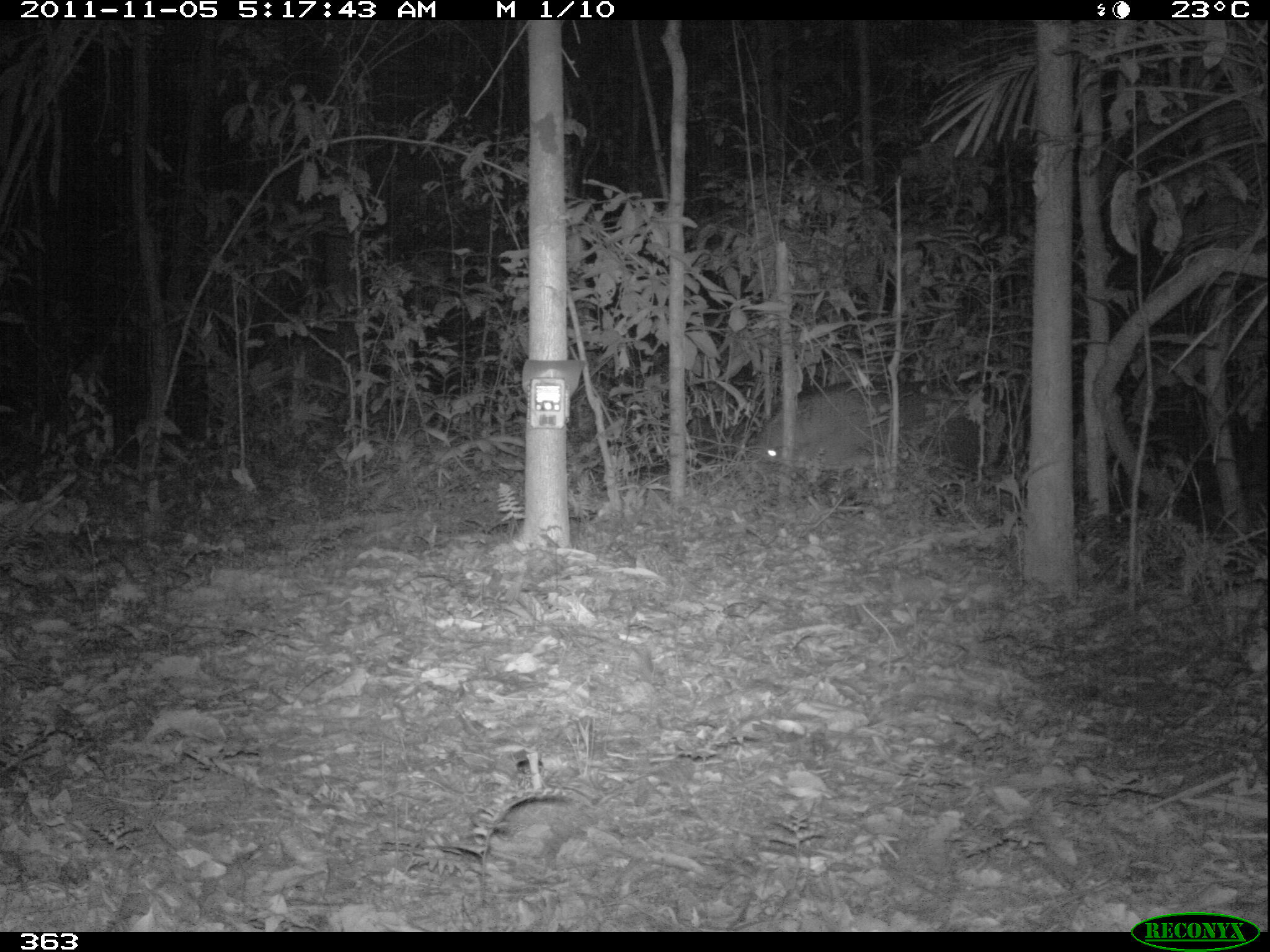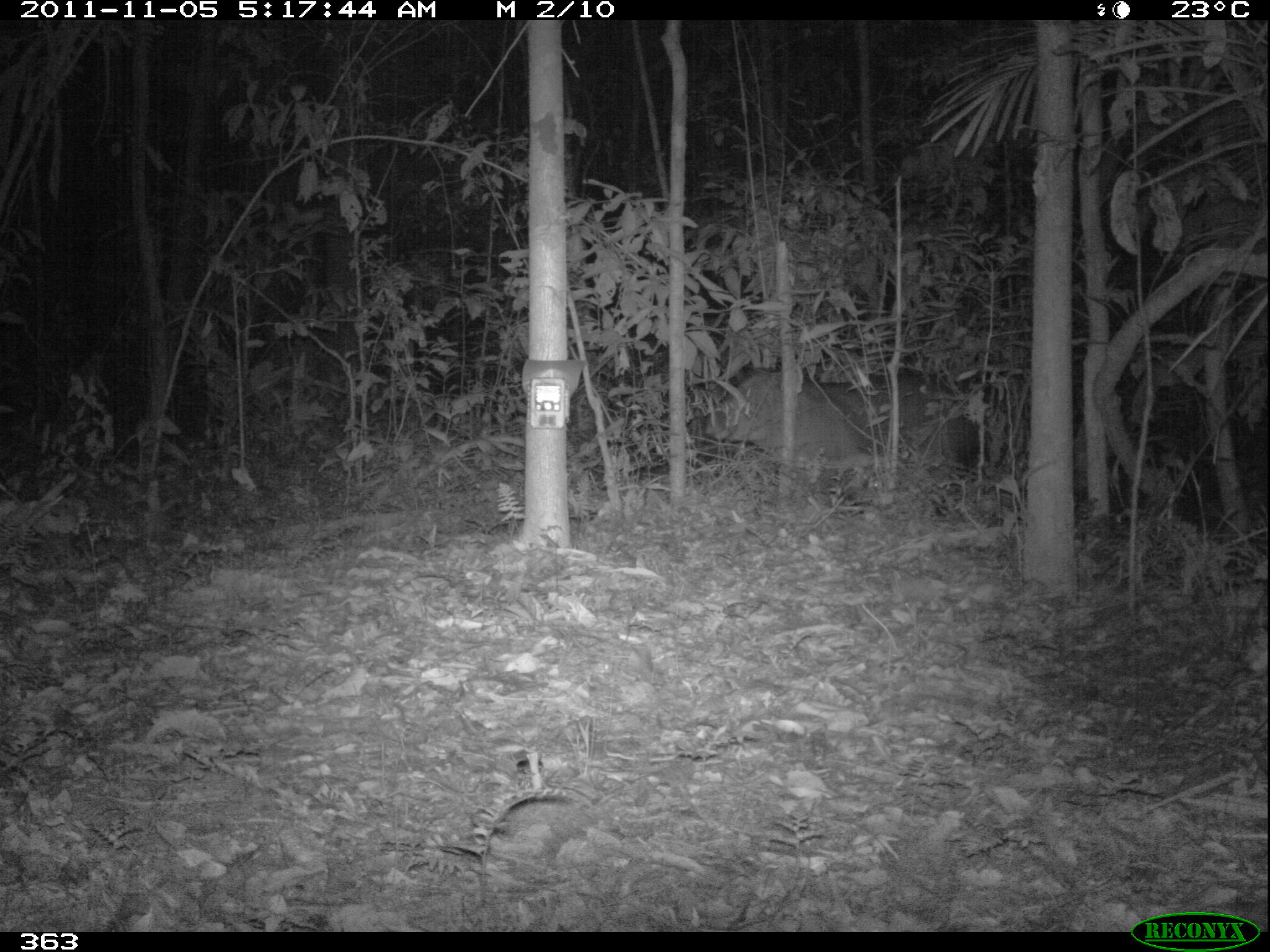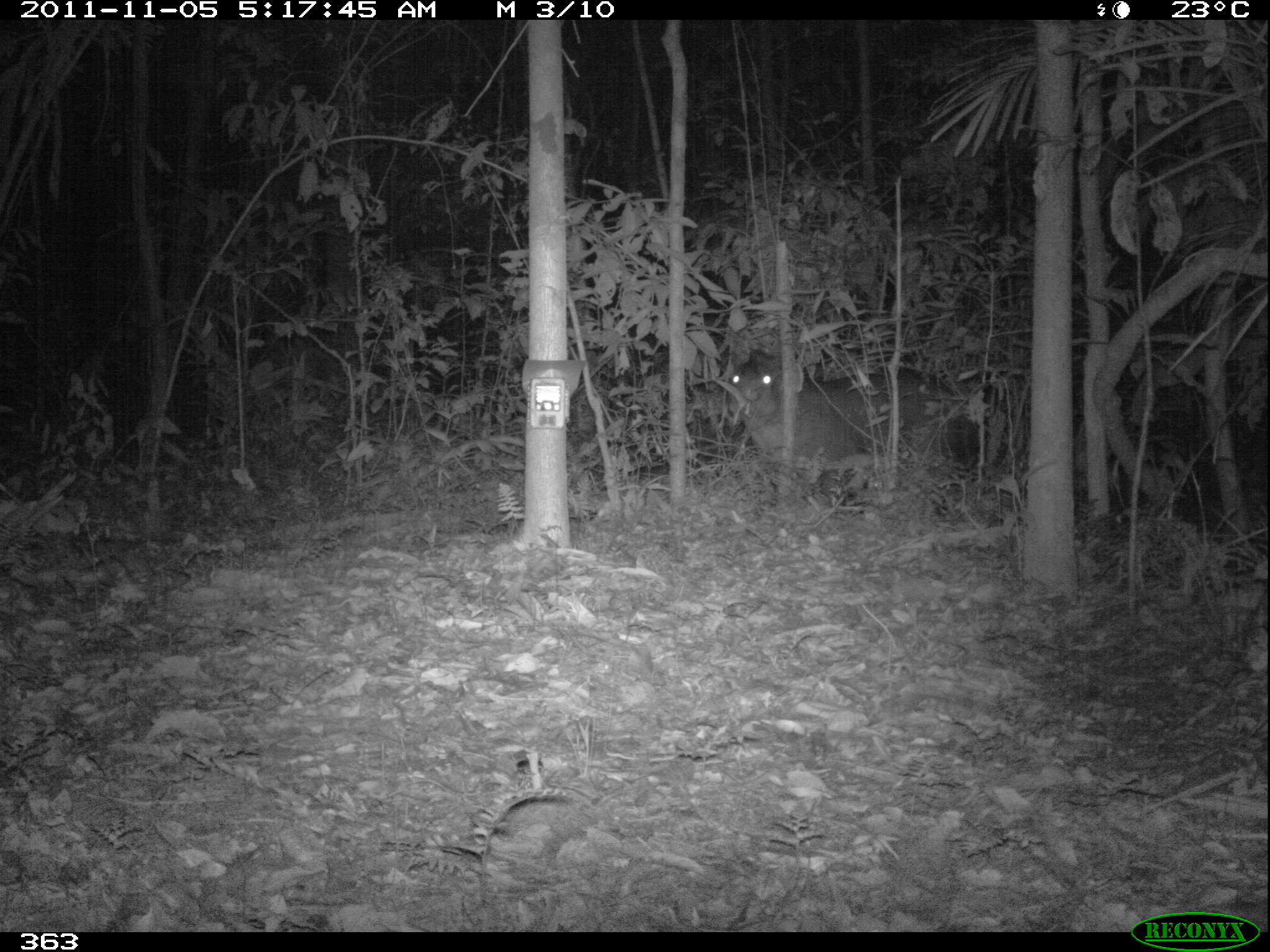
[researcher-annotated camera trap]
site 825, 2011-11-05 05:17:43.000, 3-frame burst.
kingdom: Animalia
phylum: Chordata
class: Mammalia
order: Perissodactyla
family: Tapiridae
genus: Tapirus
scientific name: Tapirus terrestris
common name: south american tapir